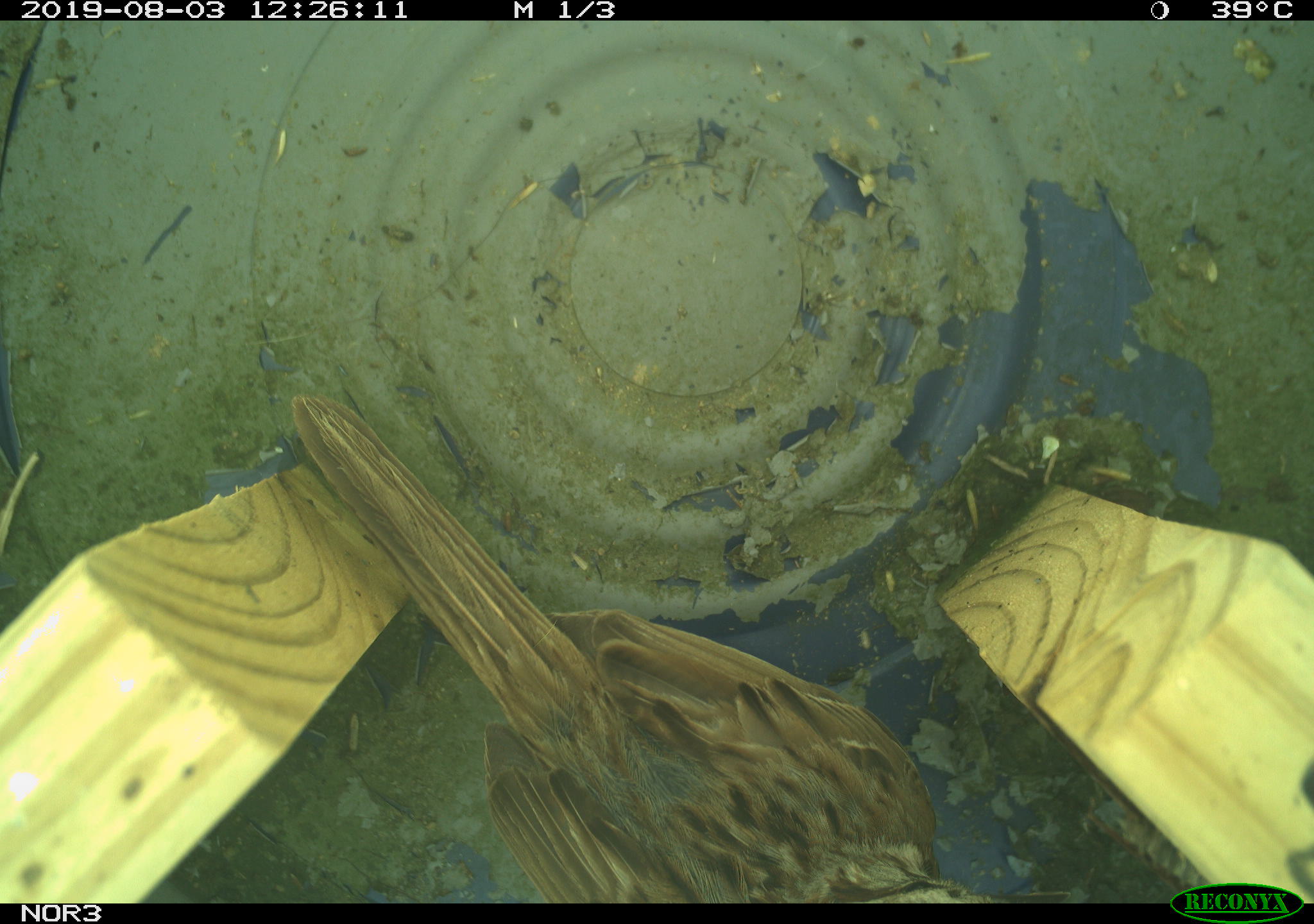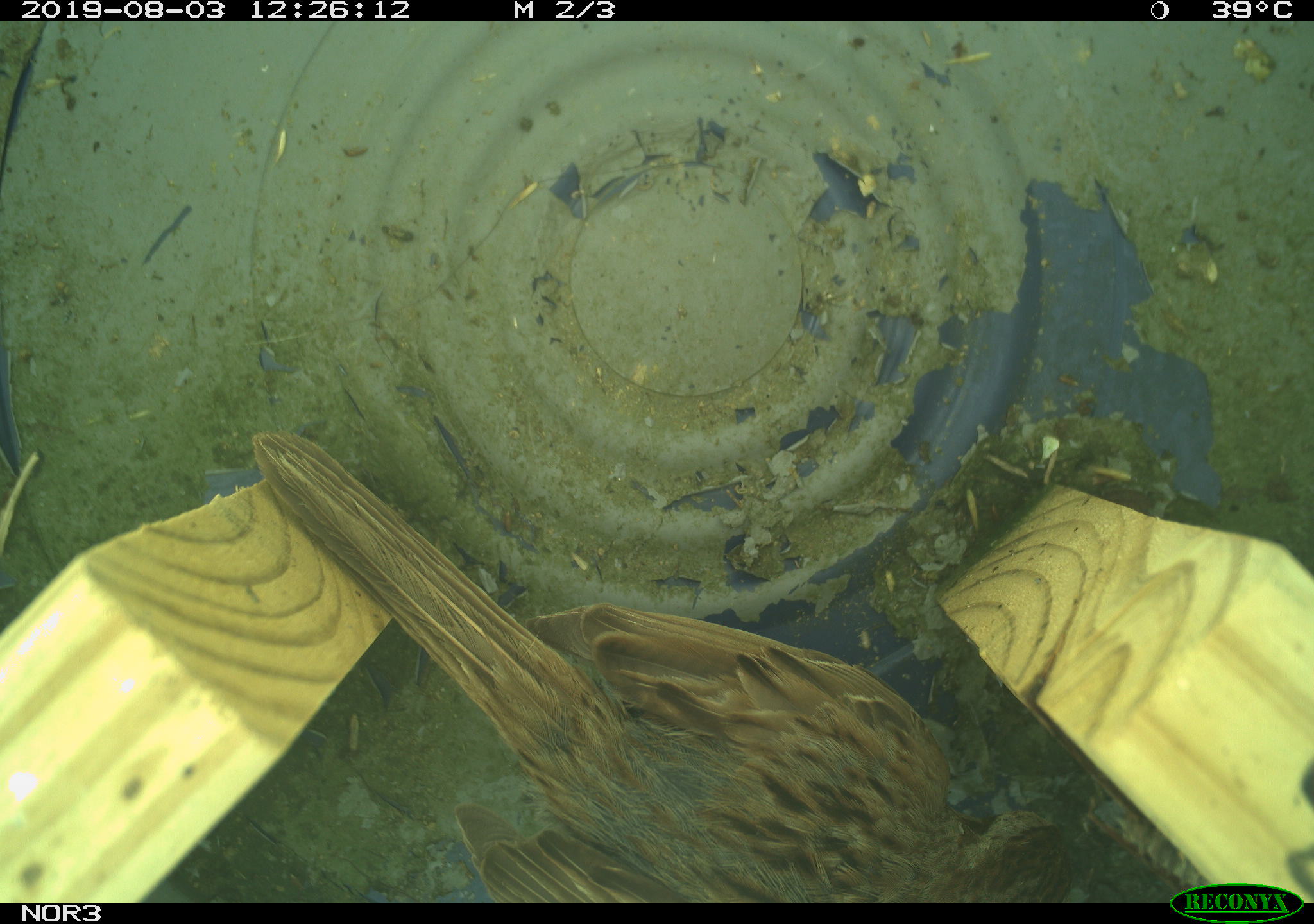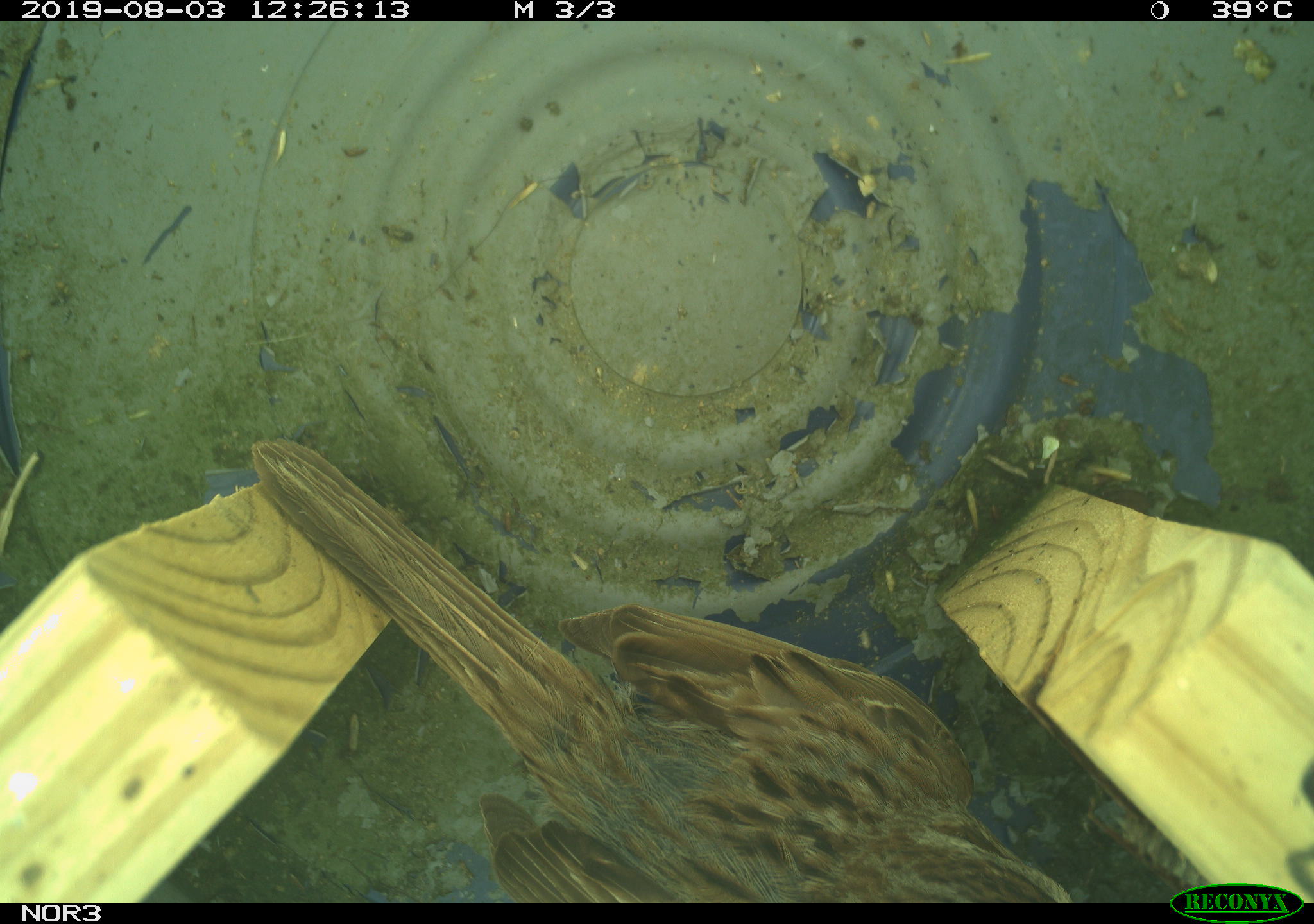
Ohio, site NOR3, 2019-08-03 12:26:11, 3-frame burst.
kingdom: Animalia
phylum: Chordata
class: Aves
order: Passeriformes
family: Passerellidae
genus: Melospiza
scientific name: Melospiza melodia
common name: song sparrow